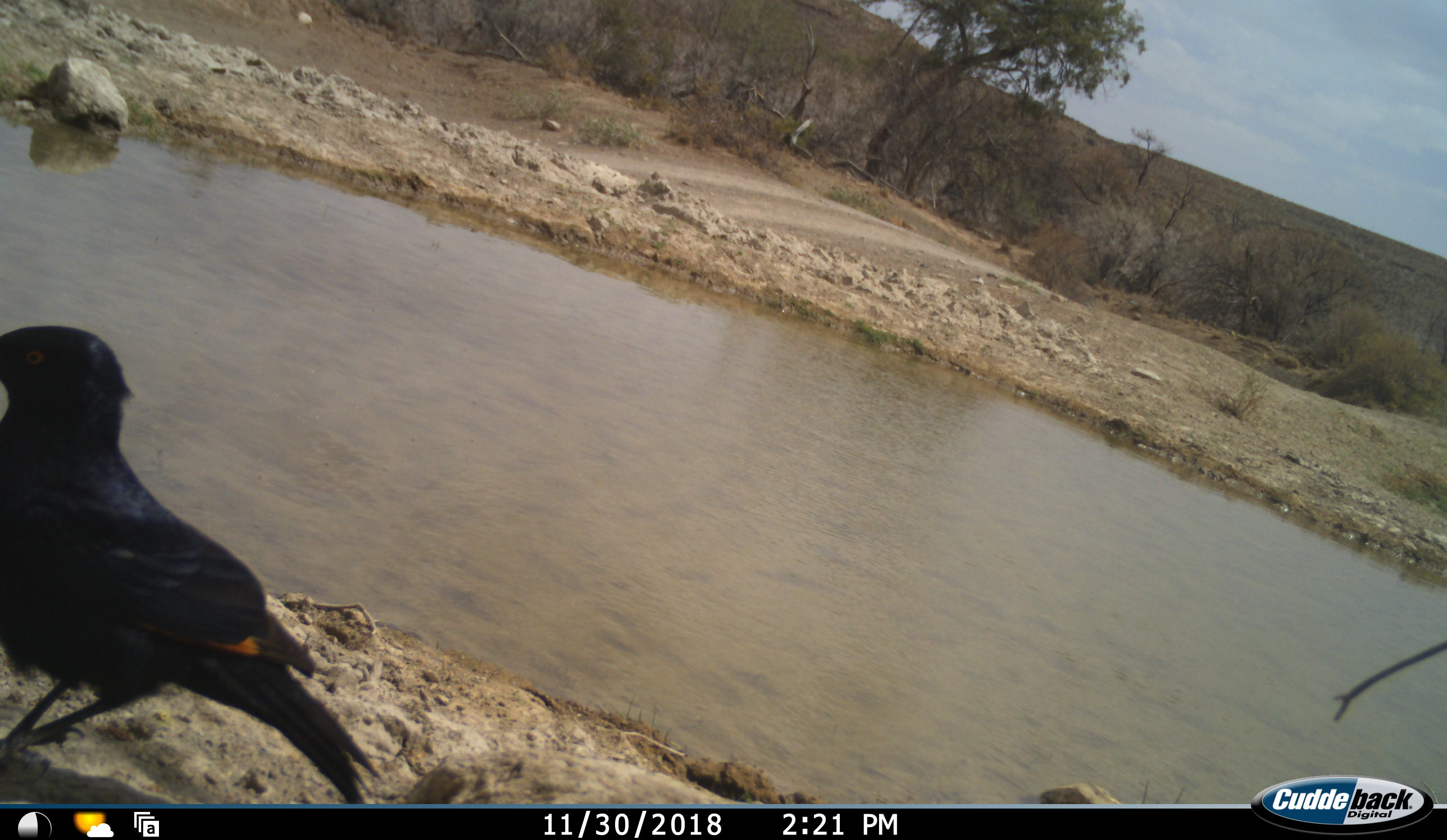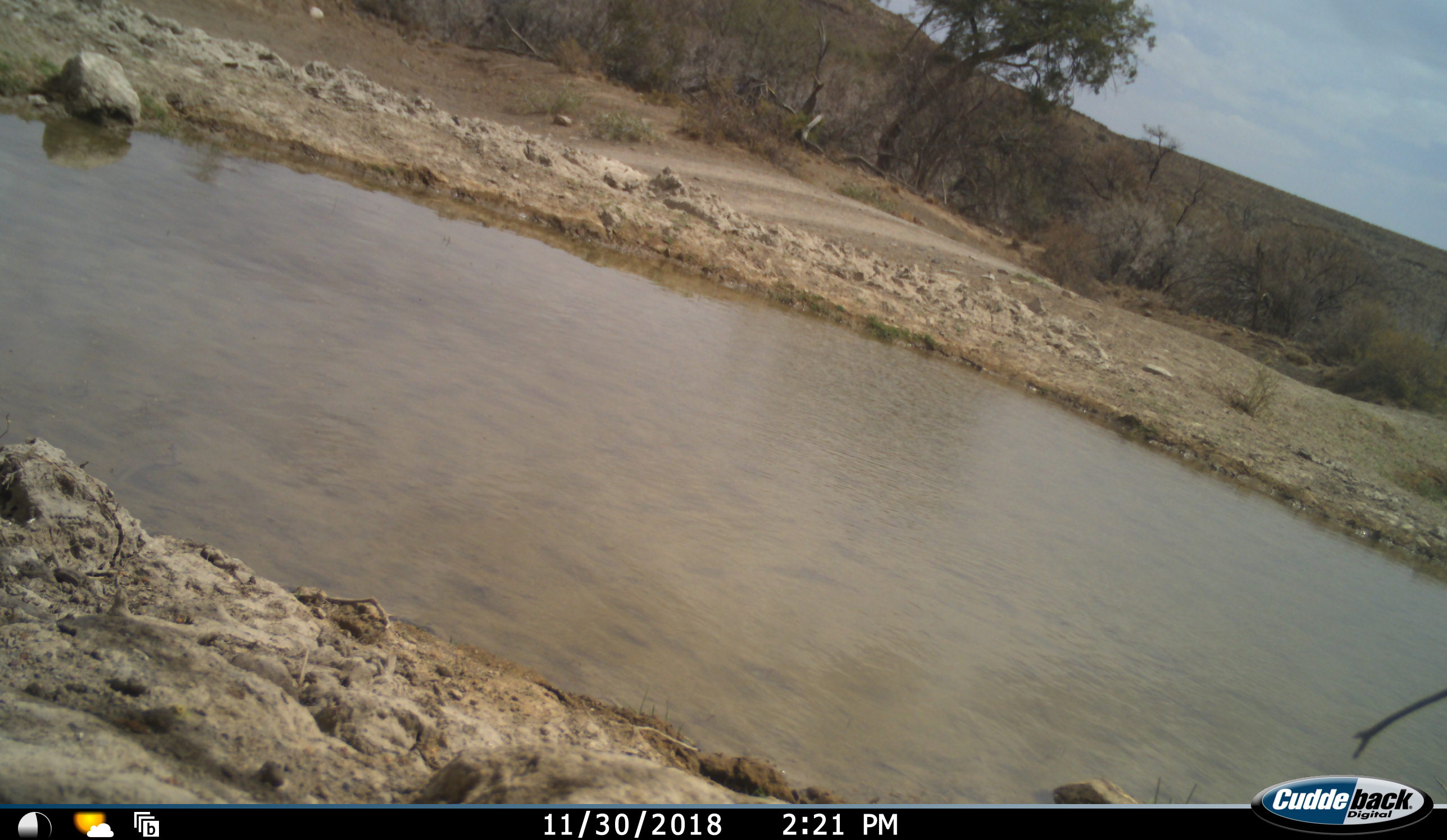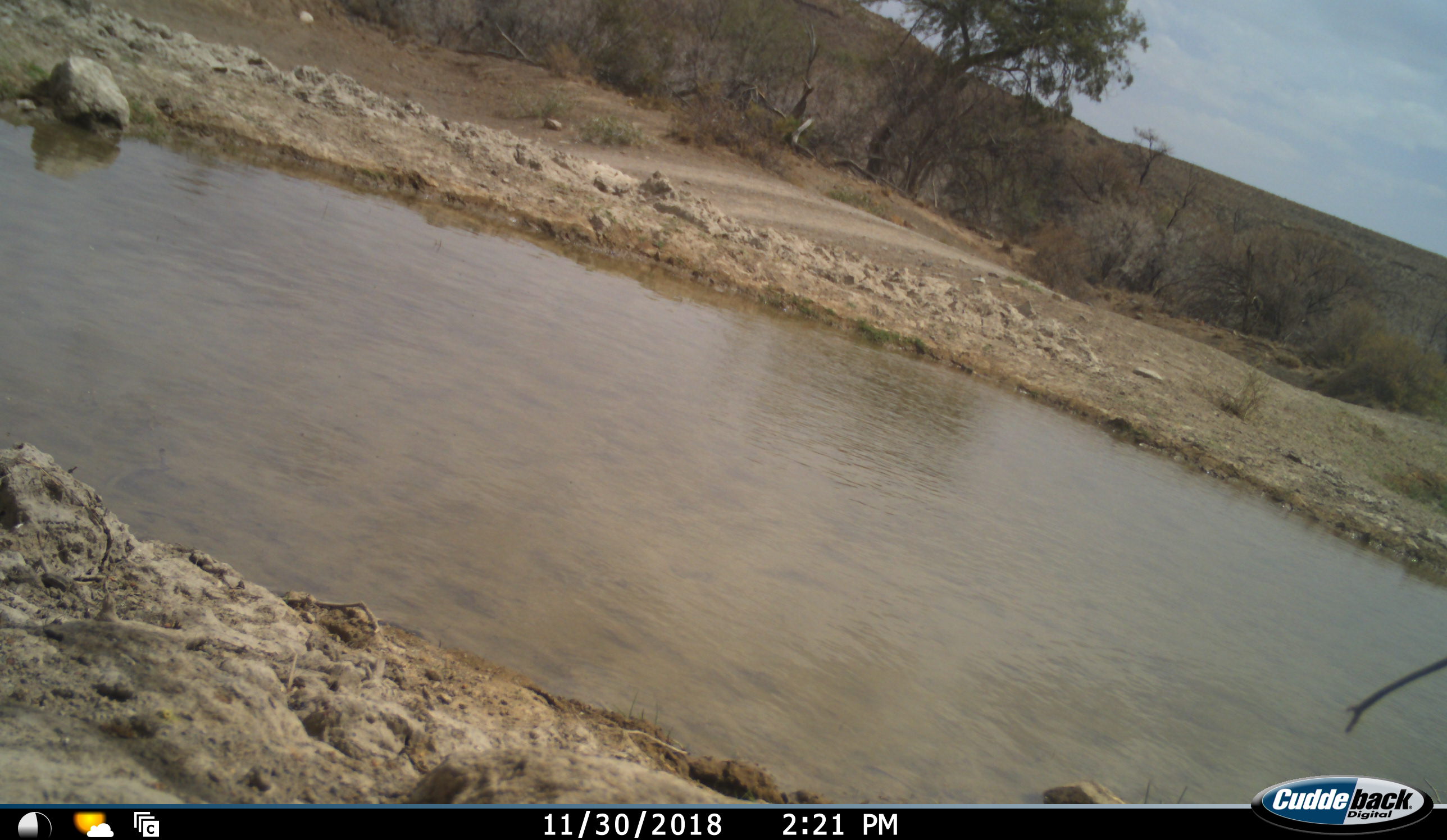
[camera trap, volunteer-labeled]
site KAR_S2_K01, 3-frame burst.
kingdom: Animalia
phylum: Chordata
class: Aves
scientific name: Aves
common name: bird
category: birdother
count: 1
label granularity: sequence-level